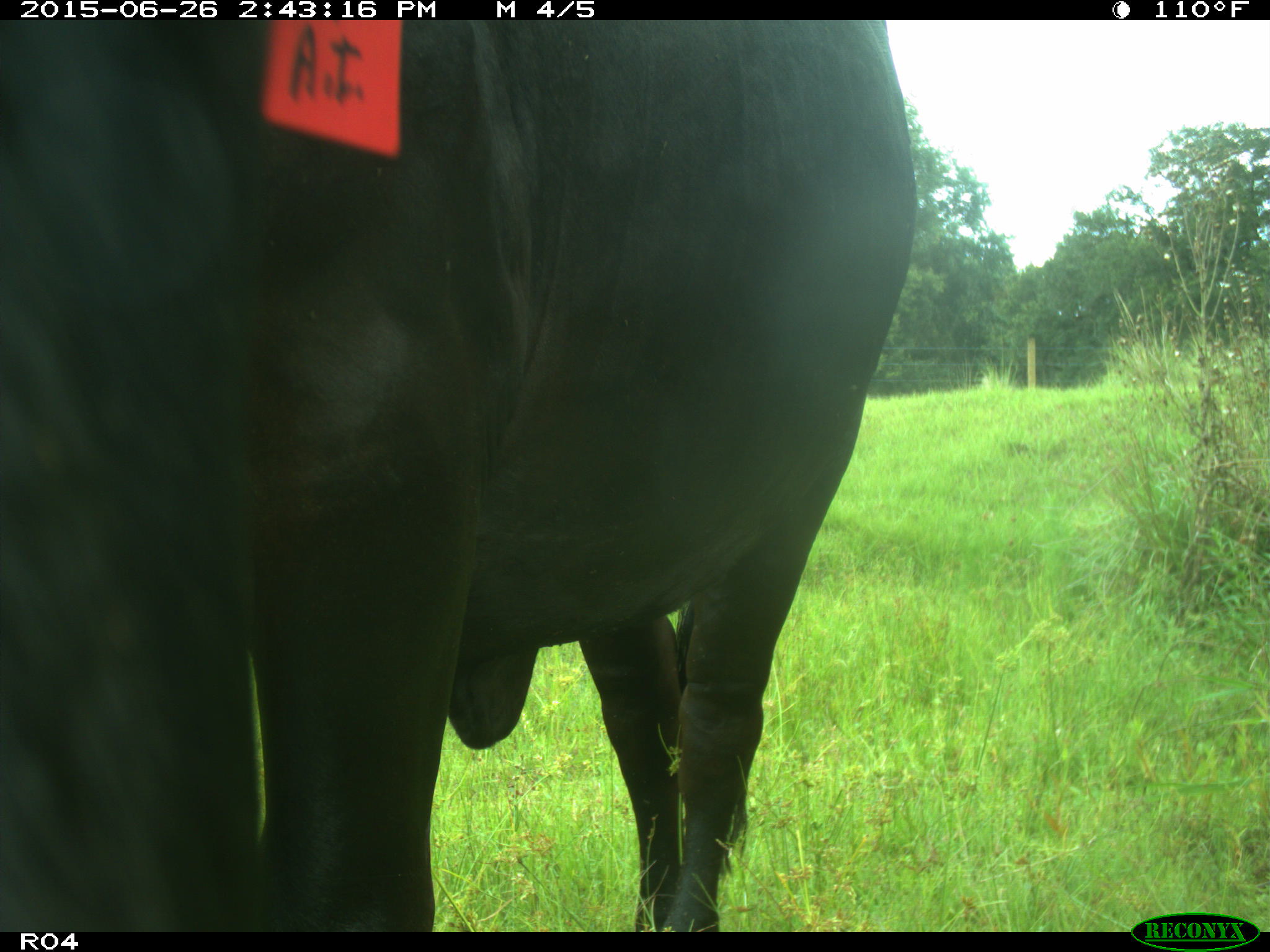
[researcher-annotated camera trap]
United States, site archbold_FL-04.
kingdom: Animalia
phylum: Chordata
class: Mammalia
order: Artiodactyla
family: Bovidae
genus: Bos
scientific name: Bos taurus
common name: domestic cow